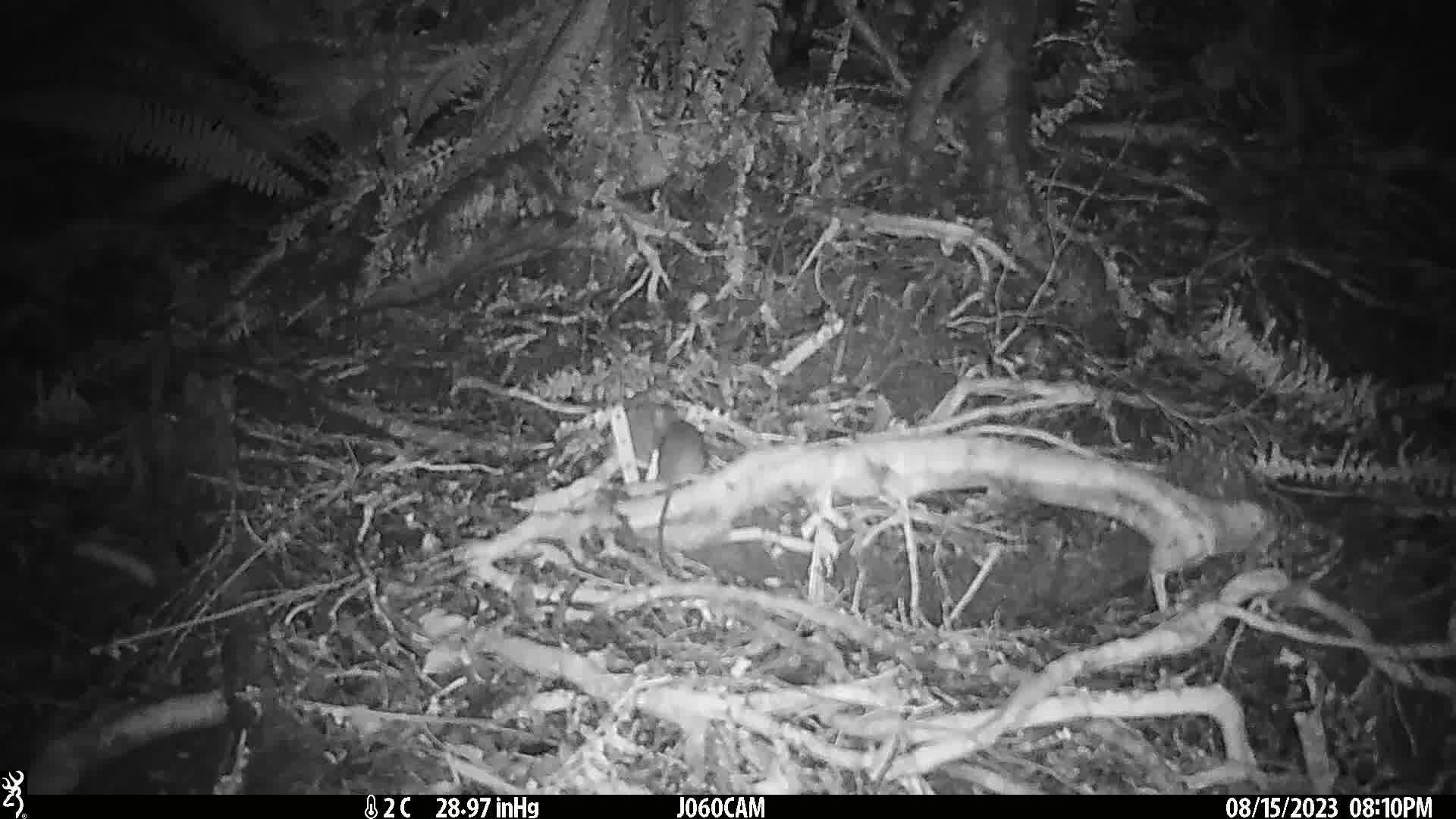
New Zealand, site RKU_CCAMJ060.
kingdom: Animalia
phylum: Chordata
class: Mammalia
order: Rodentia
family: Muridae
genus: Rattus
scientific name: Rattus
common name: rat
Rat (Rattus).